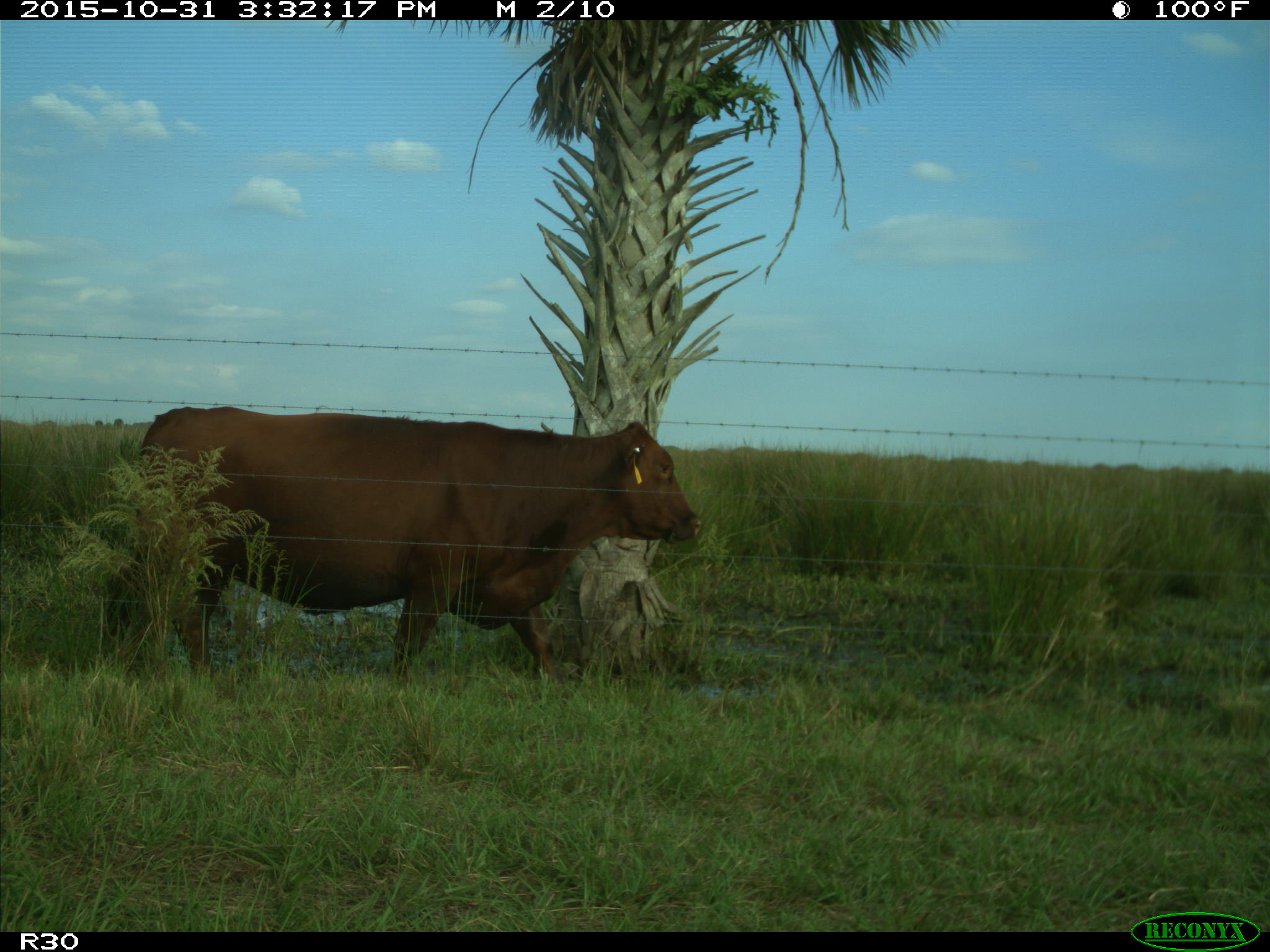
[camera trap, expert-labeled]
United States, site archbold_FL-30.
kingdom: Animalia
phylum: Chordata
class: Mammalia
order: Artiodactyla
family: Bovidae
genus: Bos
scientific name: Bos taurus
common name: domestic cow